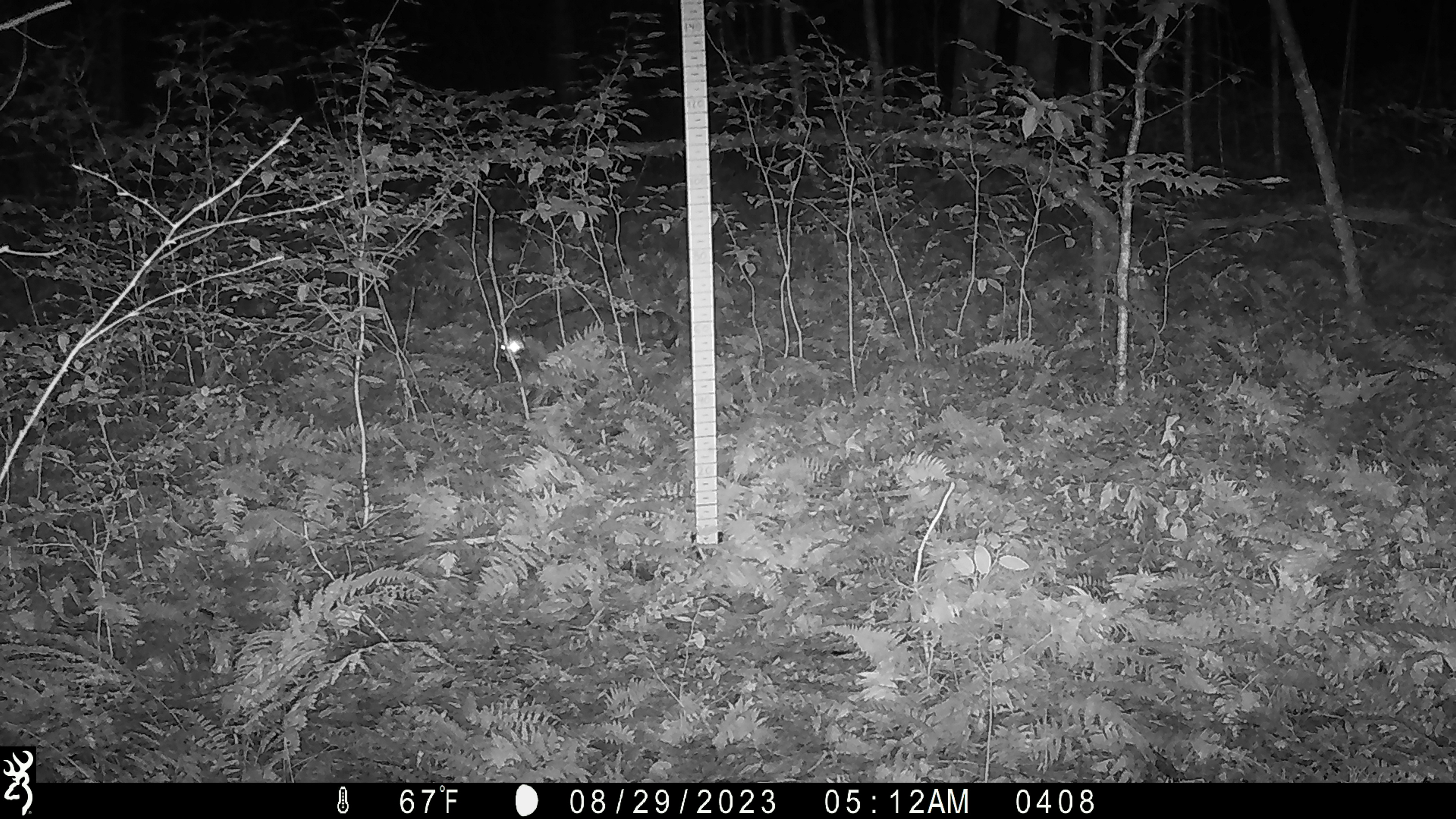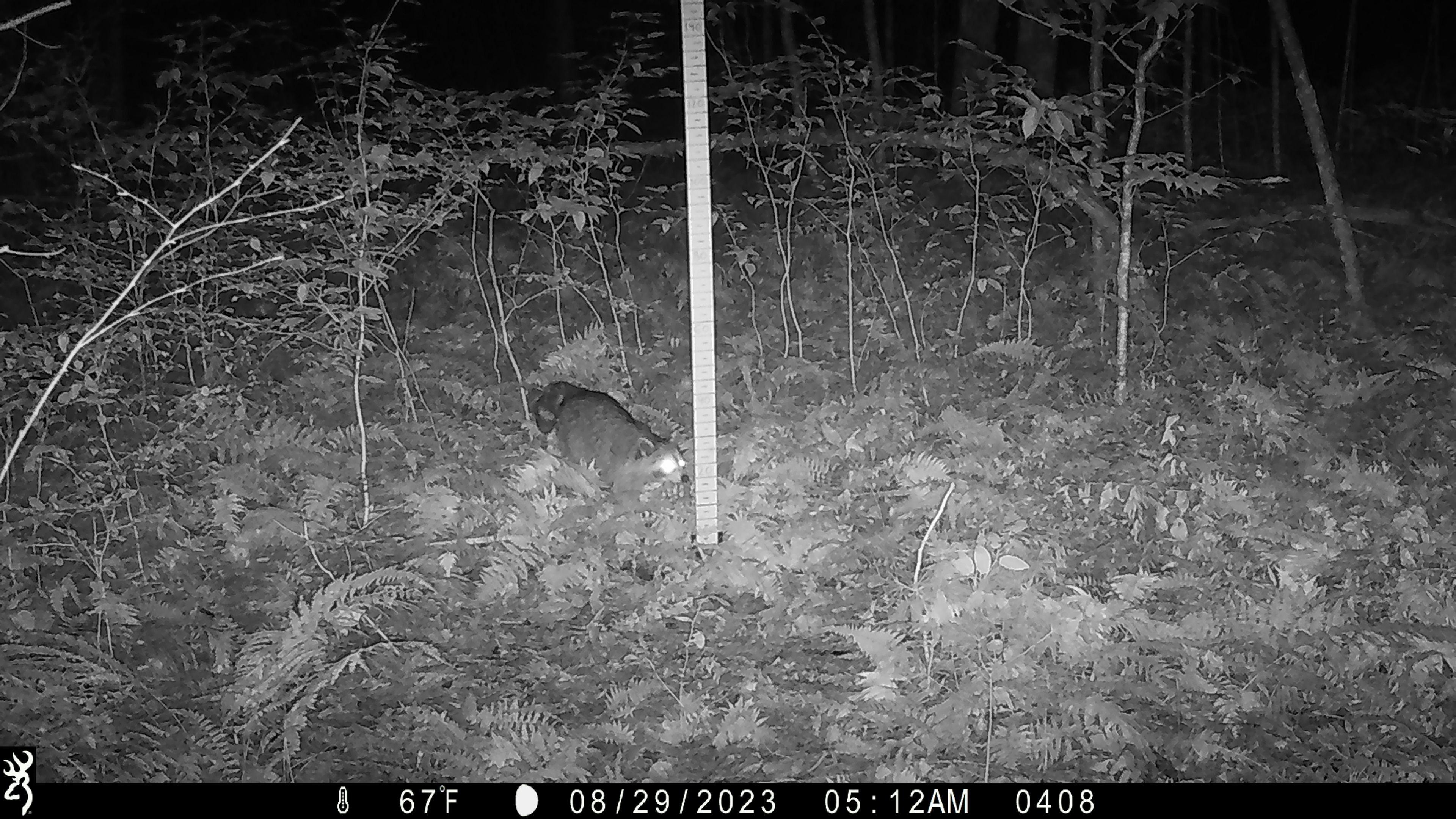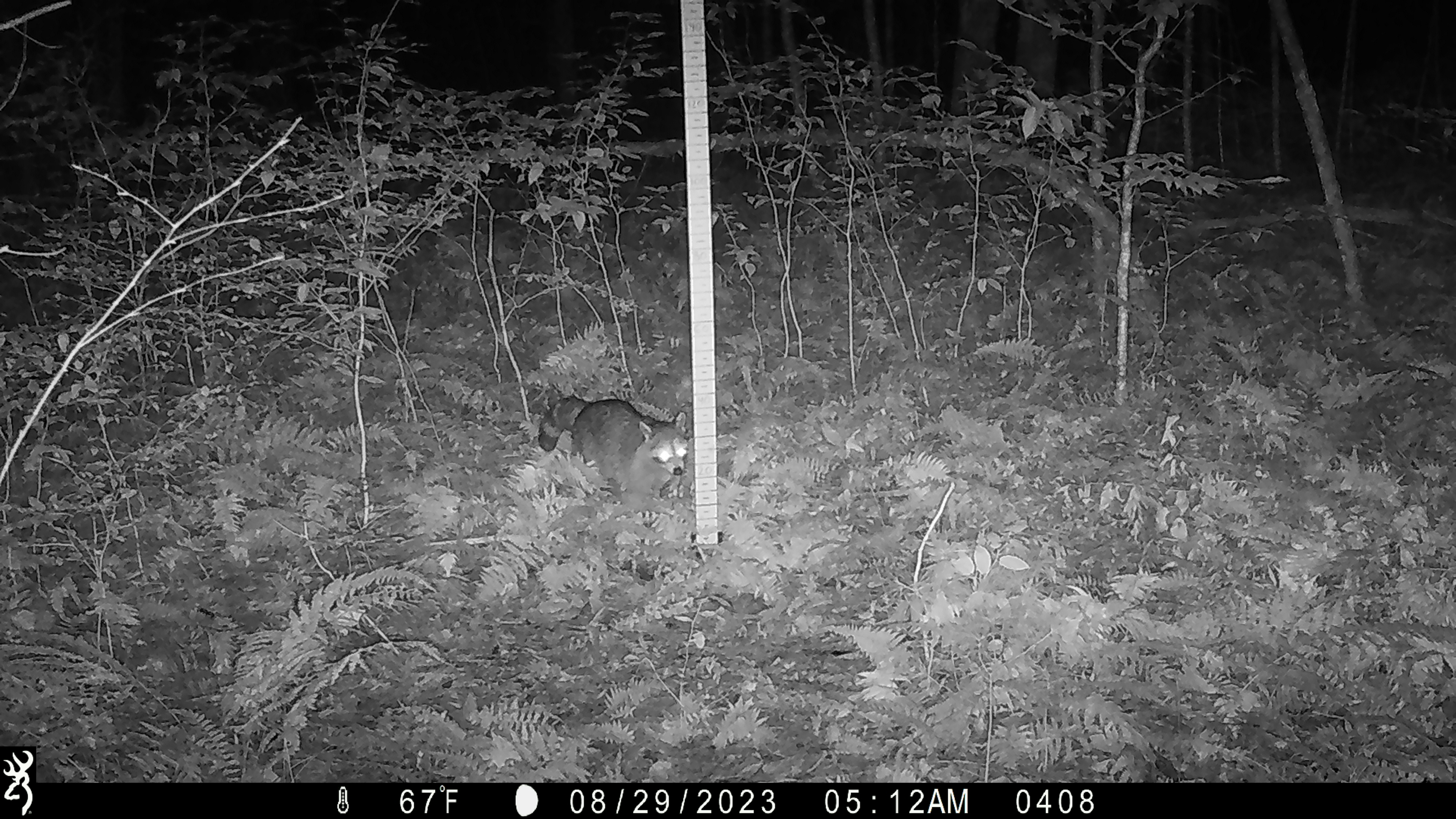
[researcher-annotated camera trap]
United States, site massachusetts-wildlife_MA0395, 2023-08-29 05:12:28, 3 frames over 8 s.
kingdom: Animalia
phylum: Chordata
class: Mammalia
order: Carnivora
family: Procyonidae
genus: Procyon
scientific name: Procyon lotor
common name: raccoon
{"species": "raccoon (Procyon lotor)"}